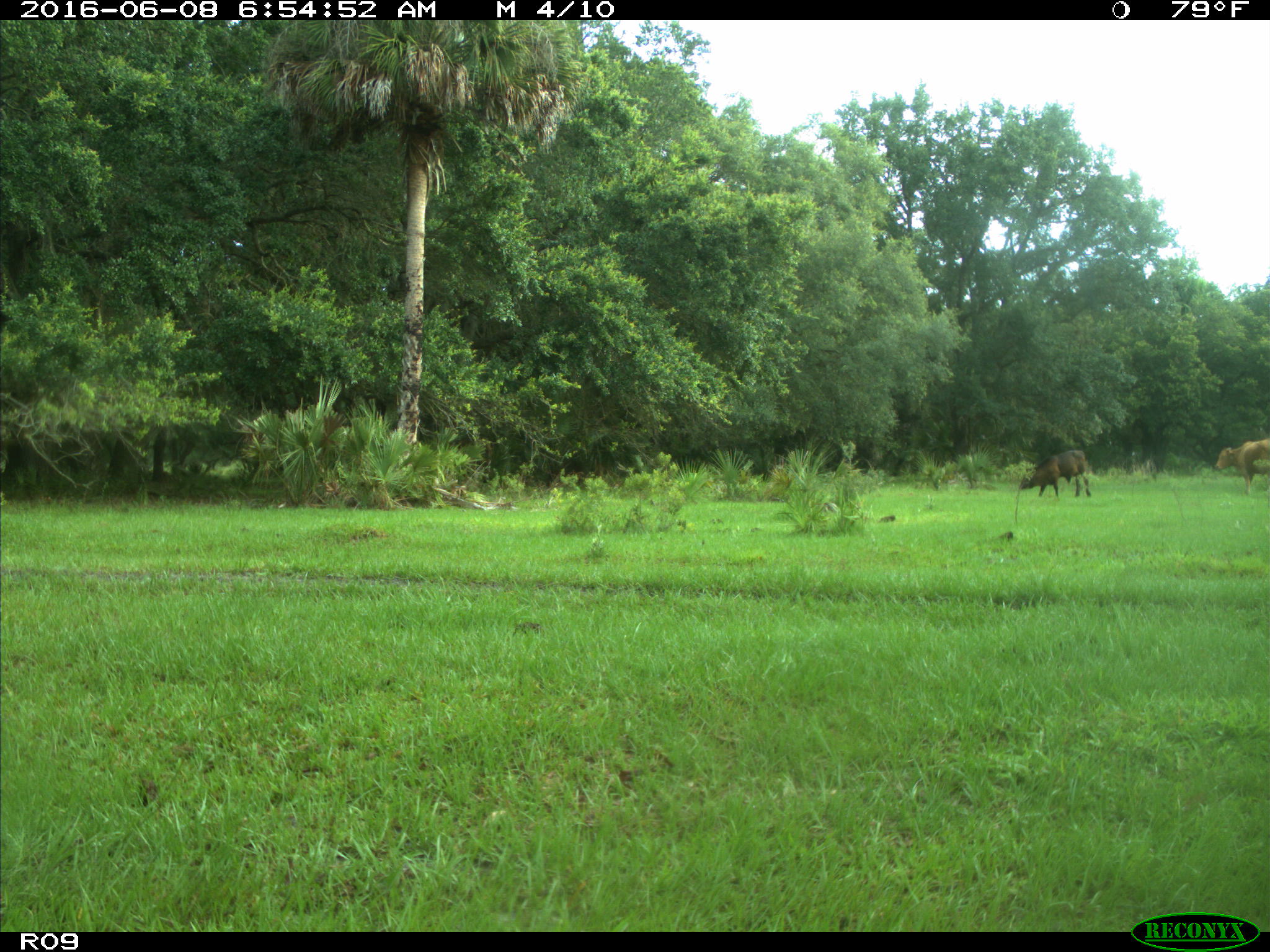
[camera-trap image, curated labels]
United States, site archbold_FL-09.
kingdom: Animalia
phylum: Chordata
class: Mammalia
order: Artiodactyla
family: Bovidae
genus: Bos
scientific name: Bos taurus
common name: domestic cow